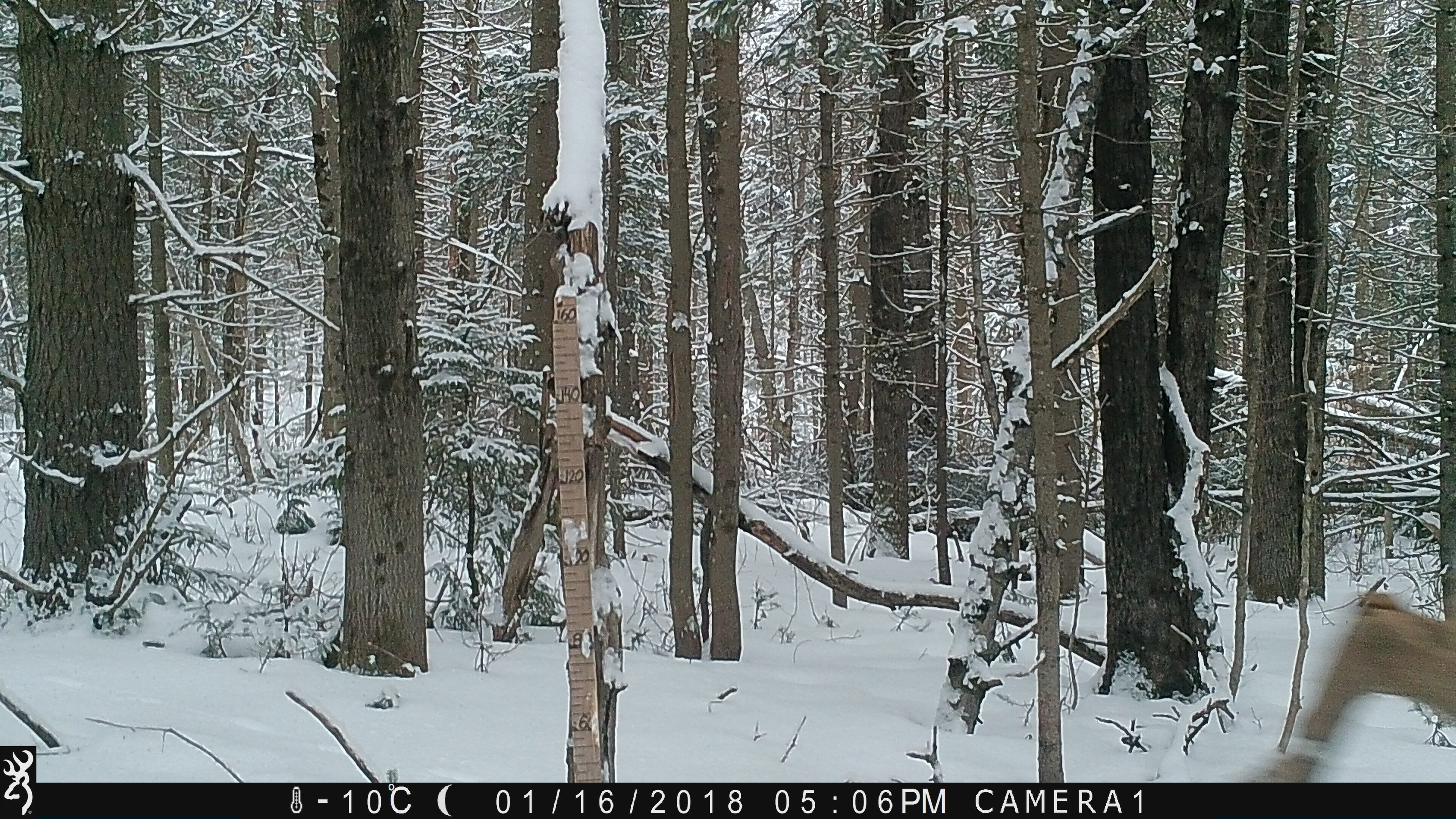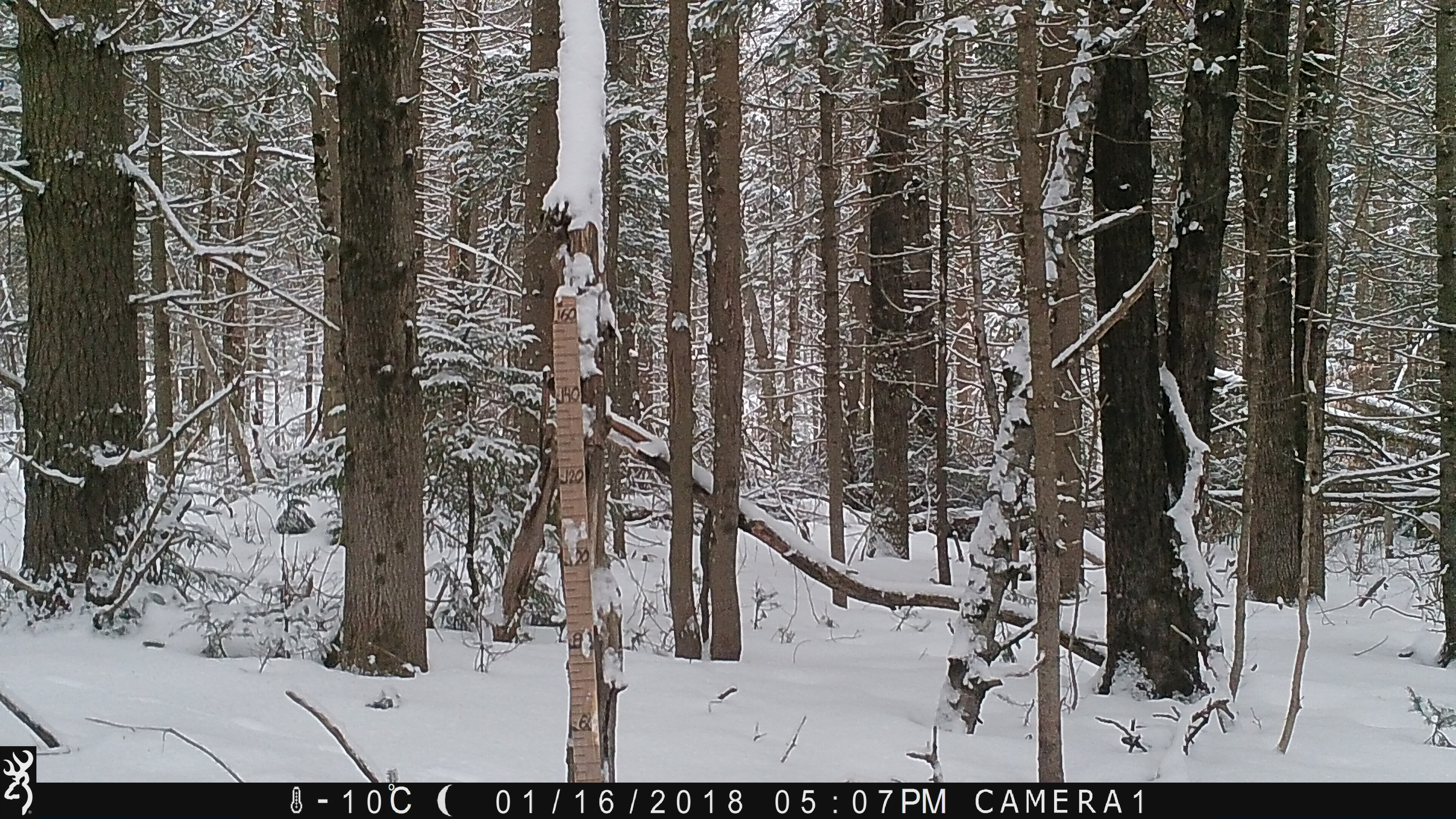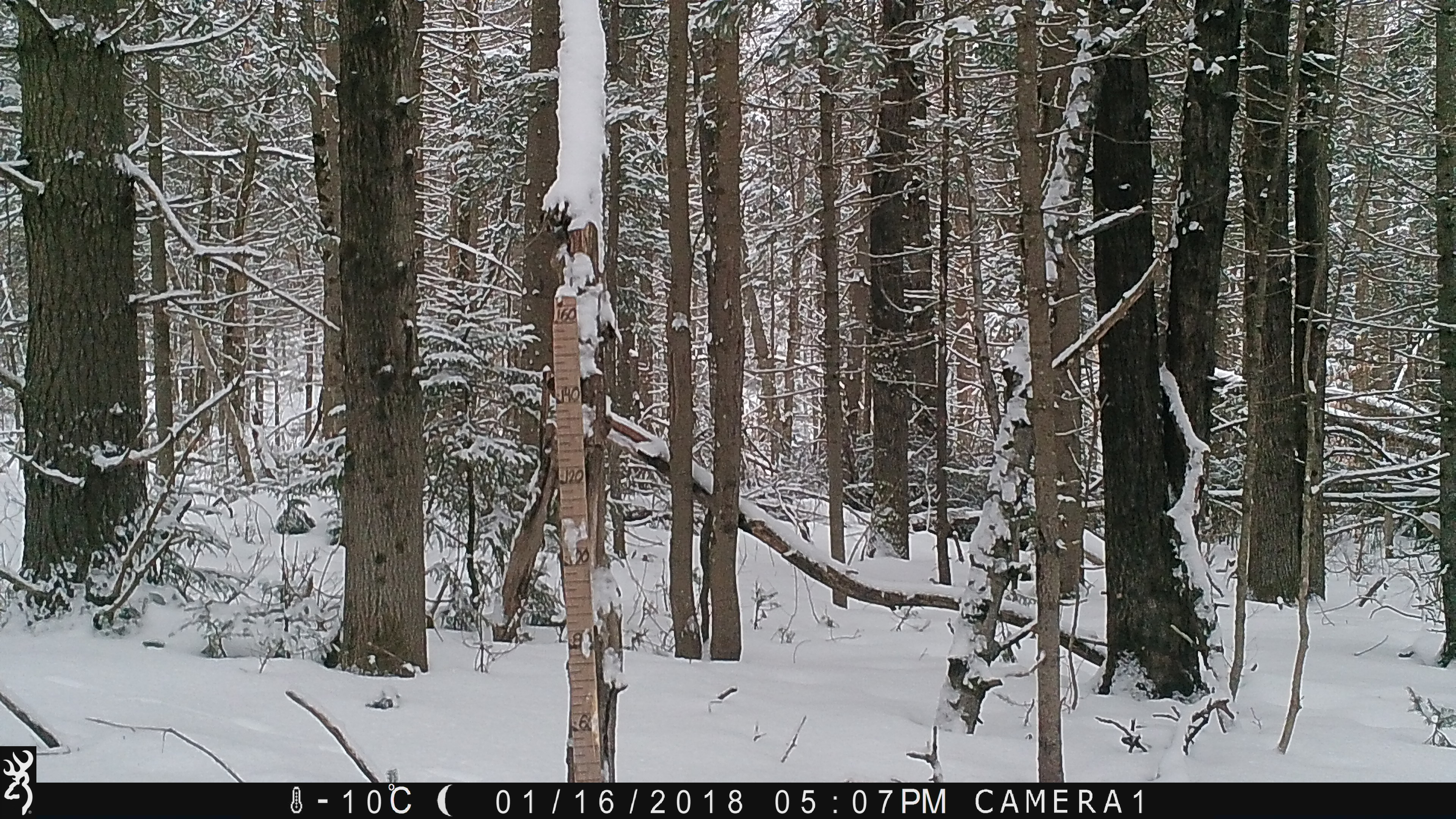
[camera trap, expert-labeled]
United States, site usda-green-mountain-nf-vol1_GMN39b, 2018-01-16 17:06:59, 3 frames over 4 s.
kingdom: Animalia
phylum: Chordata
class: Mammalia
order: Artiodactyla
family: Cervidae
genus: Alces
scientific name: Alces alces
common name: moose